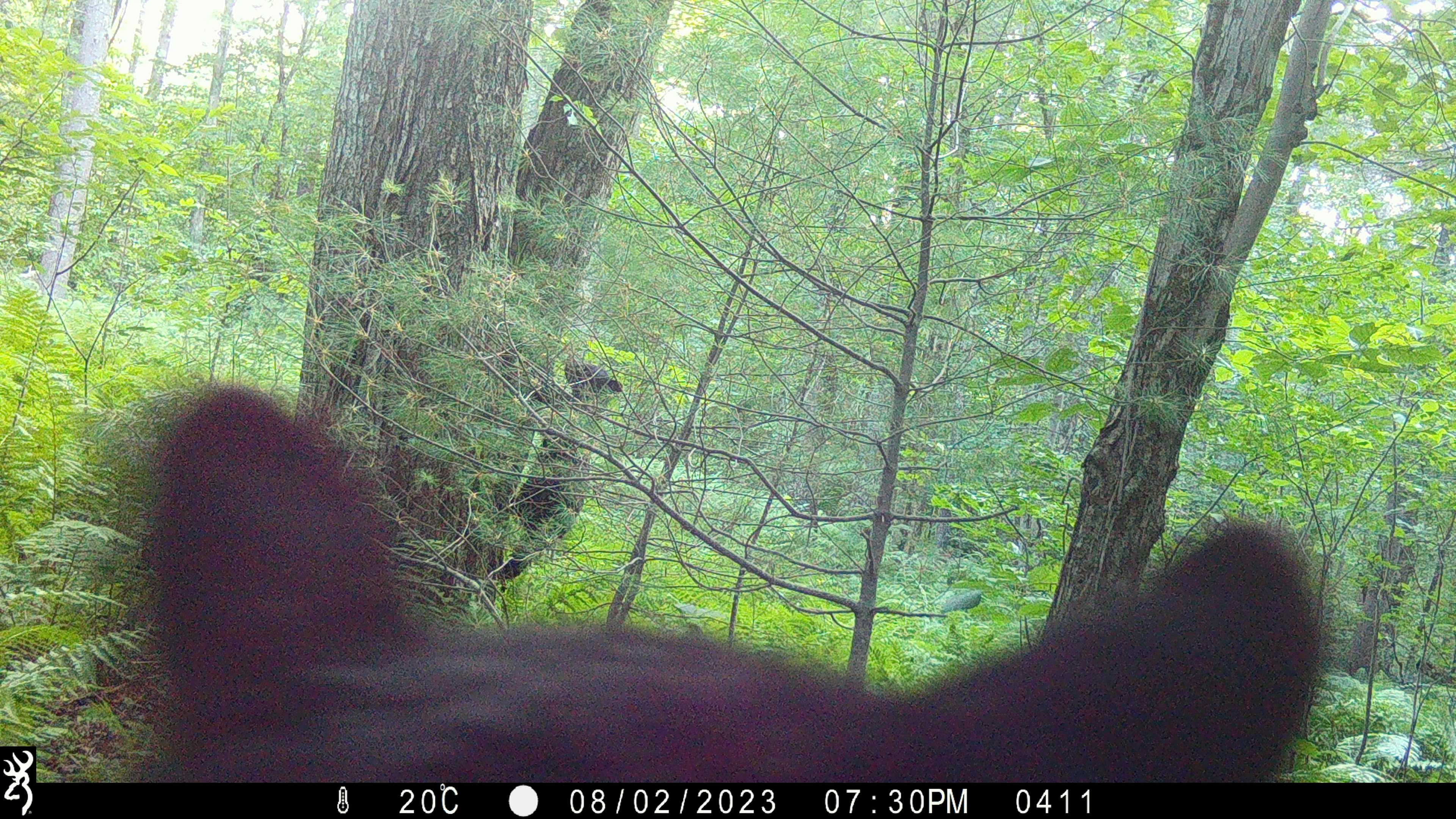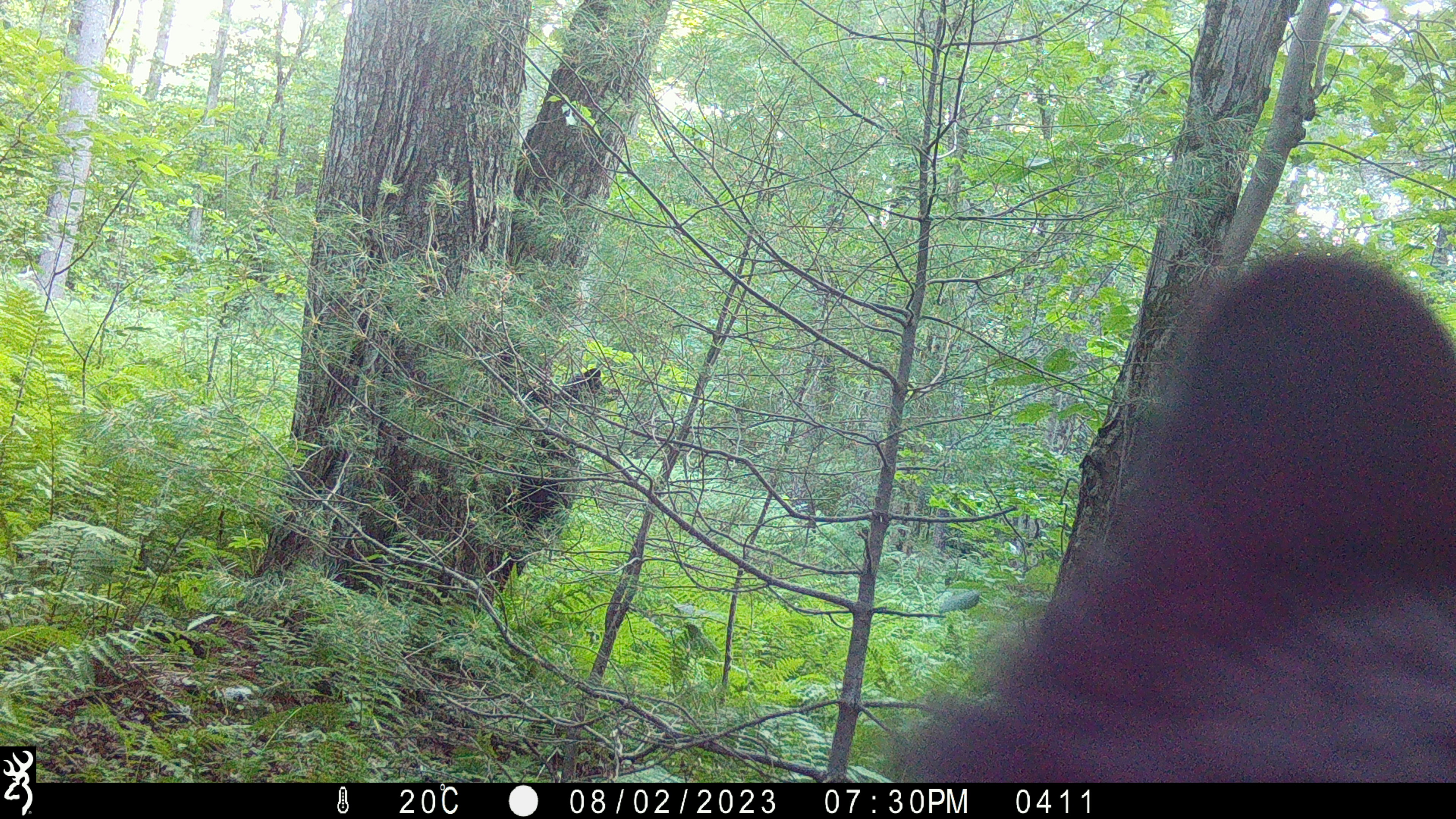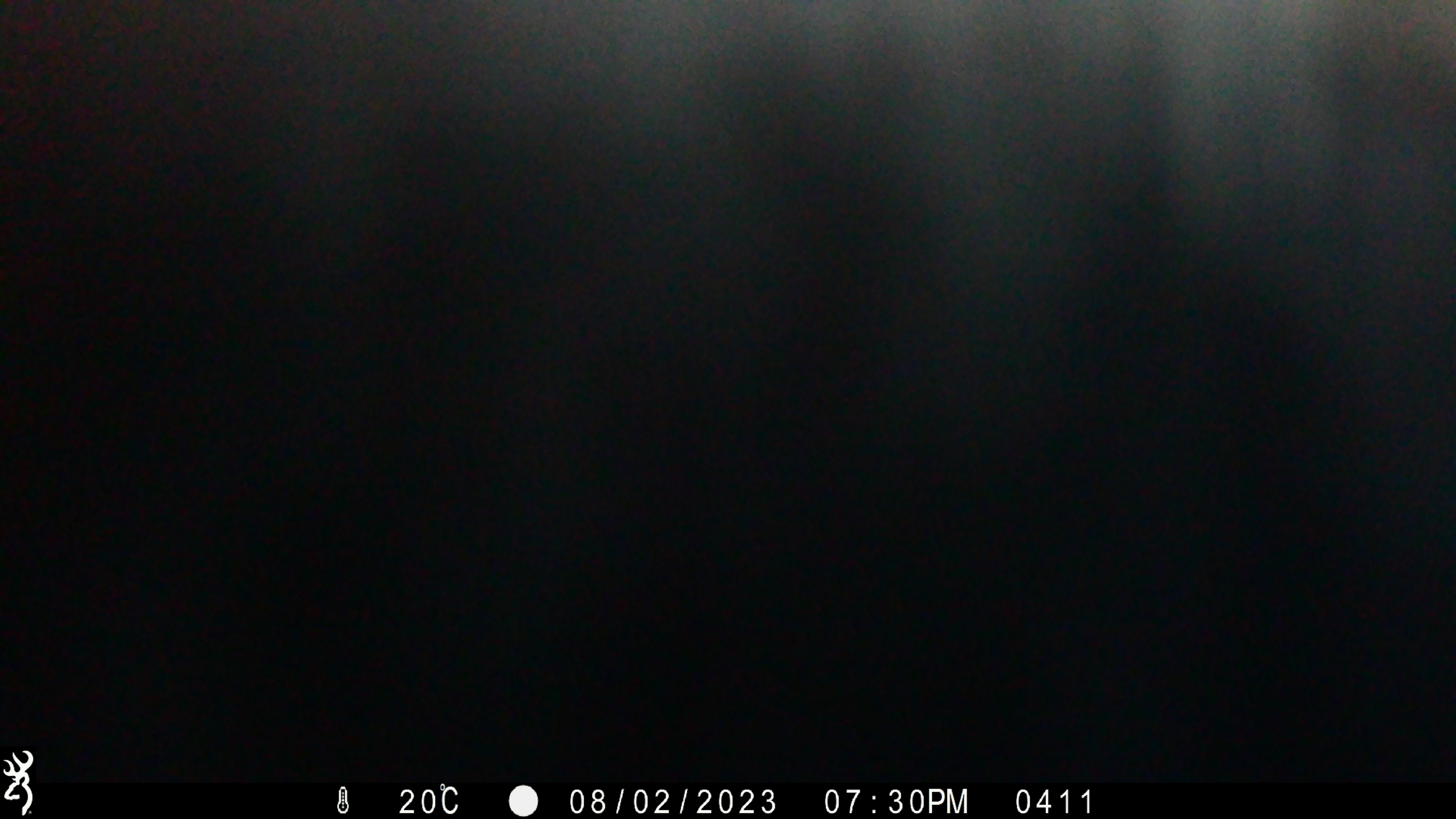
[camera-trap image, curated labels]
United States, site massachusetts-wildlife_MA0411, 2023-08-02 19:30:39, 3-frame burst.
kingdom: Animalia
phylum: Chordata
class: Mammalia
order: Carnivora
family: Ursidae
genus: Ursus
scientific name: Ursus americanus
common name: black bear